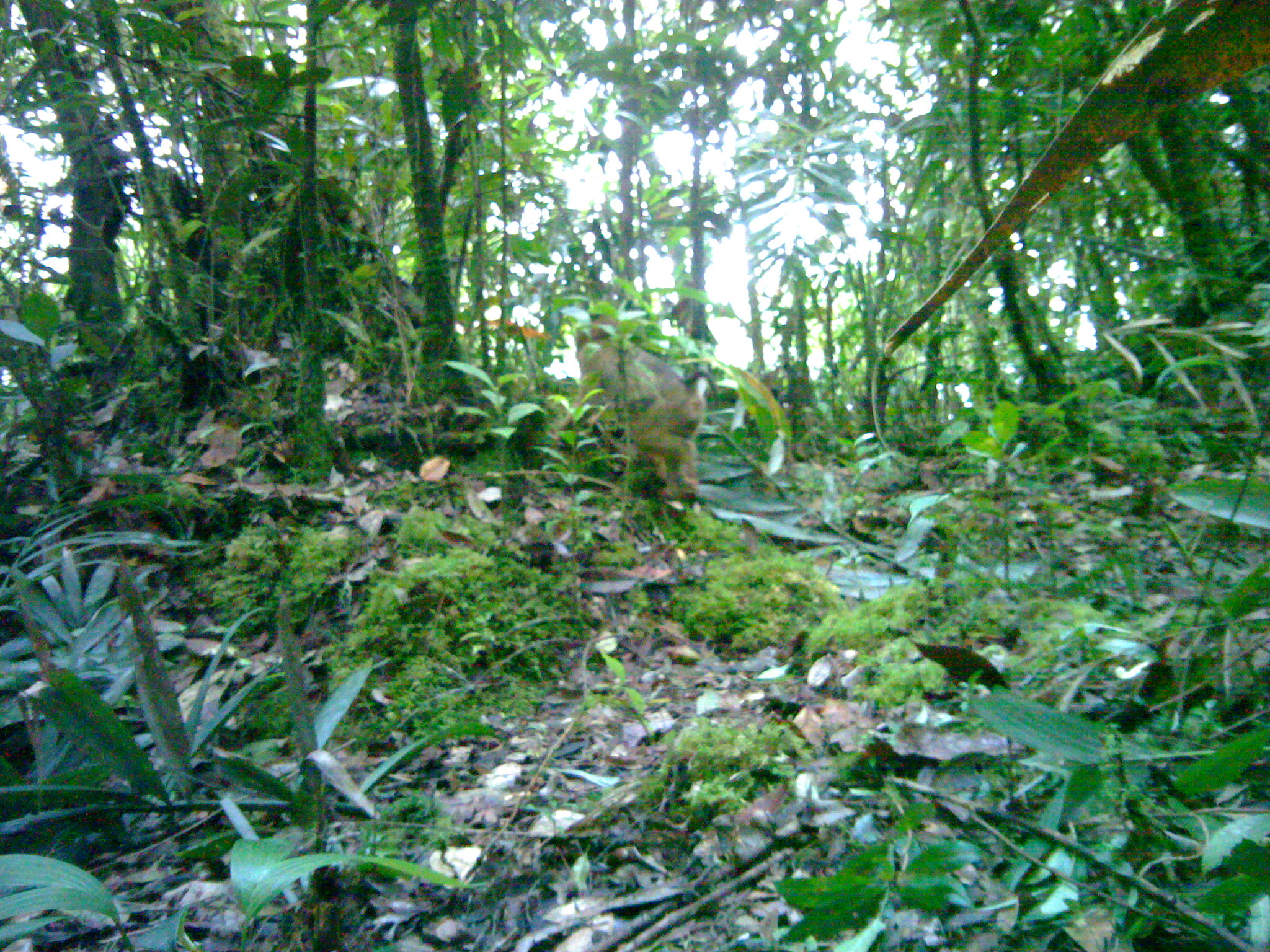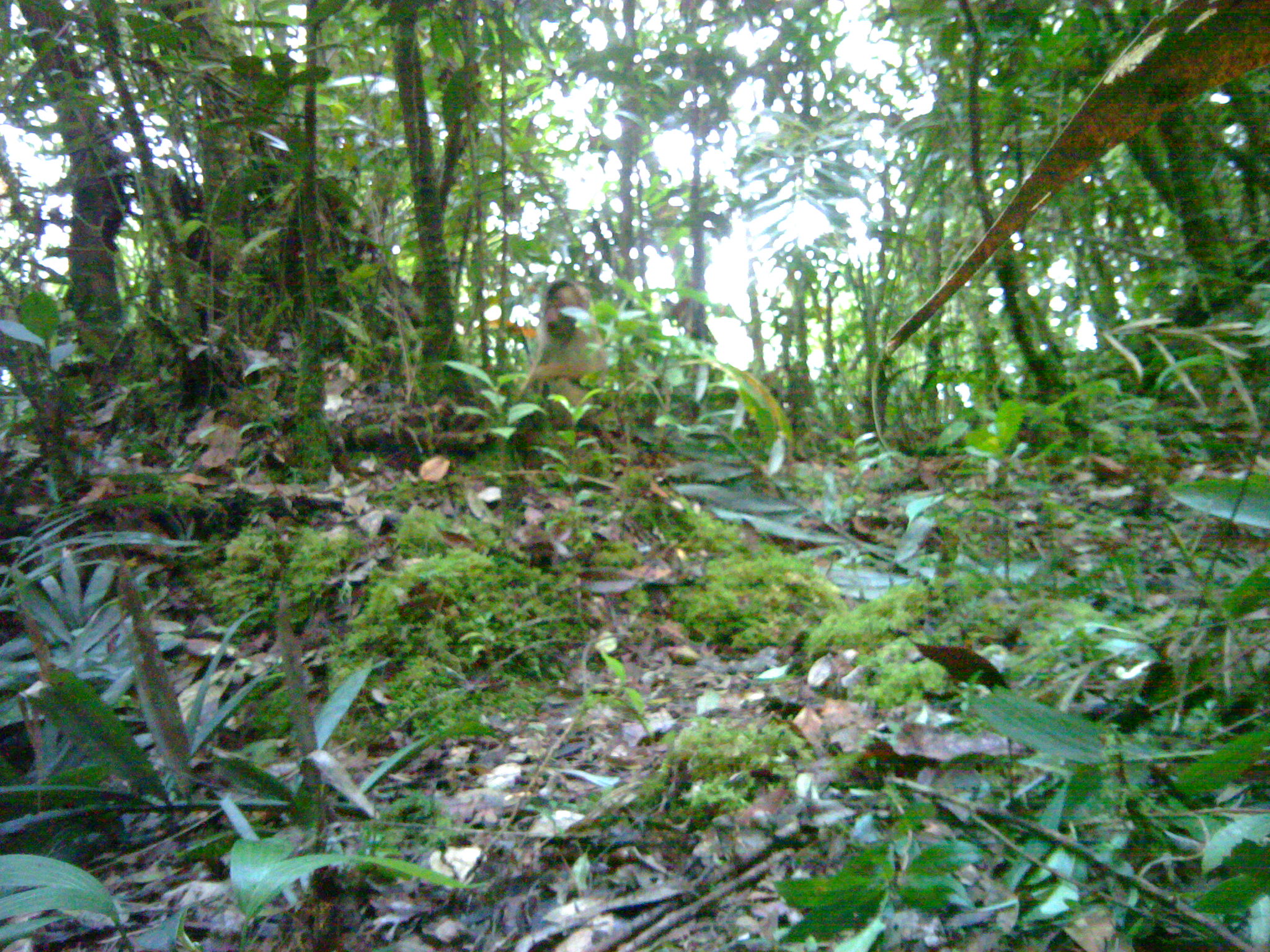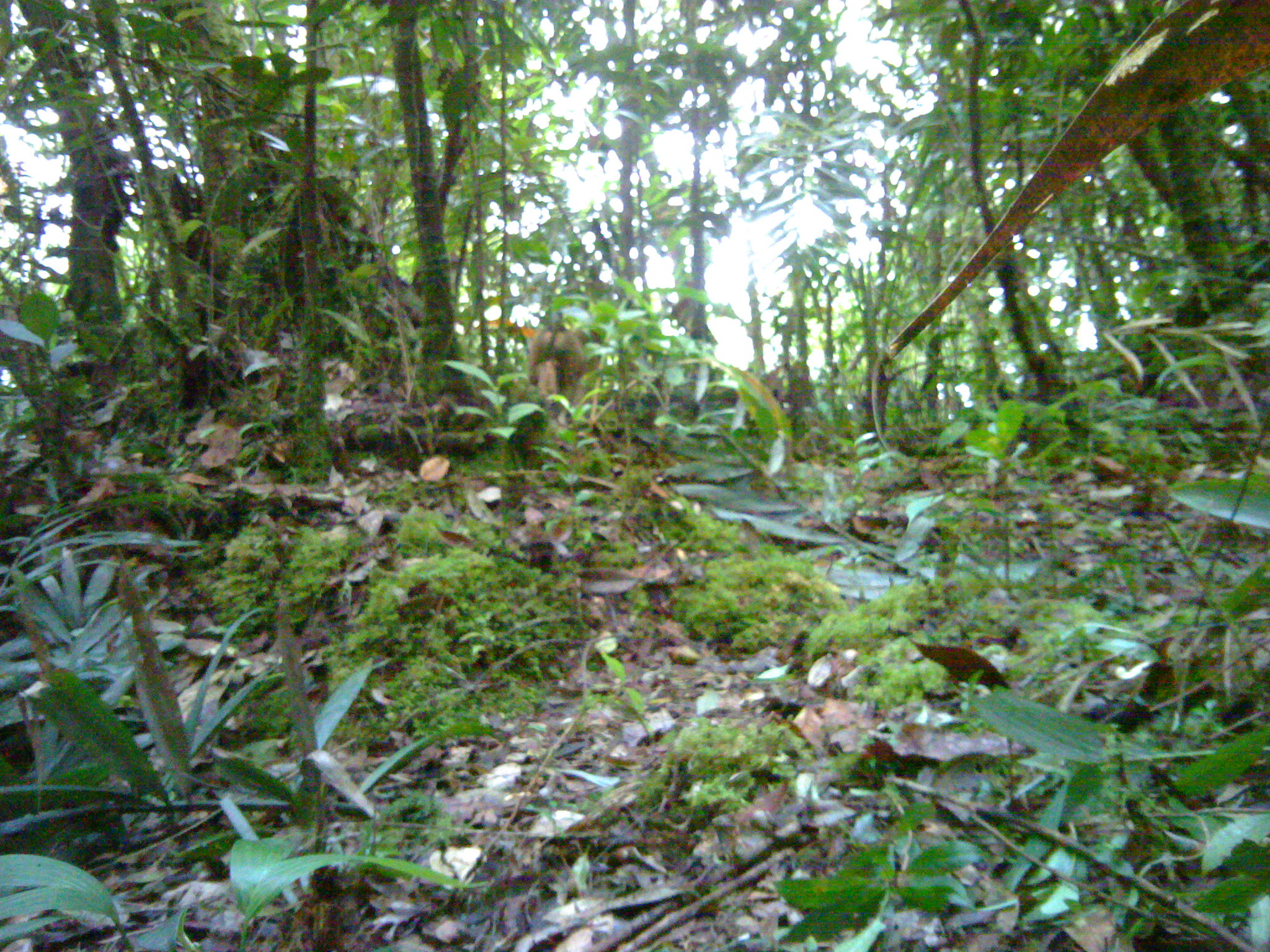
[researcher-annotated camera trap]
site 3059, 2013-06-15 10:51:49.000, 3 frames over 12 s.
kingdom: Animalia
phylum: Chordata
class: Mammalia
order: Primates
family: Cercopithecidae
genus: Macaca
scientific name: Macaca nemestrina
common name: southern pig-tailed macaque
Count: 1.